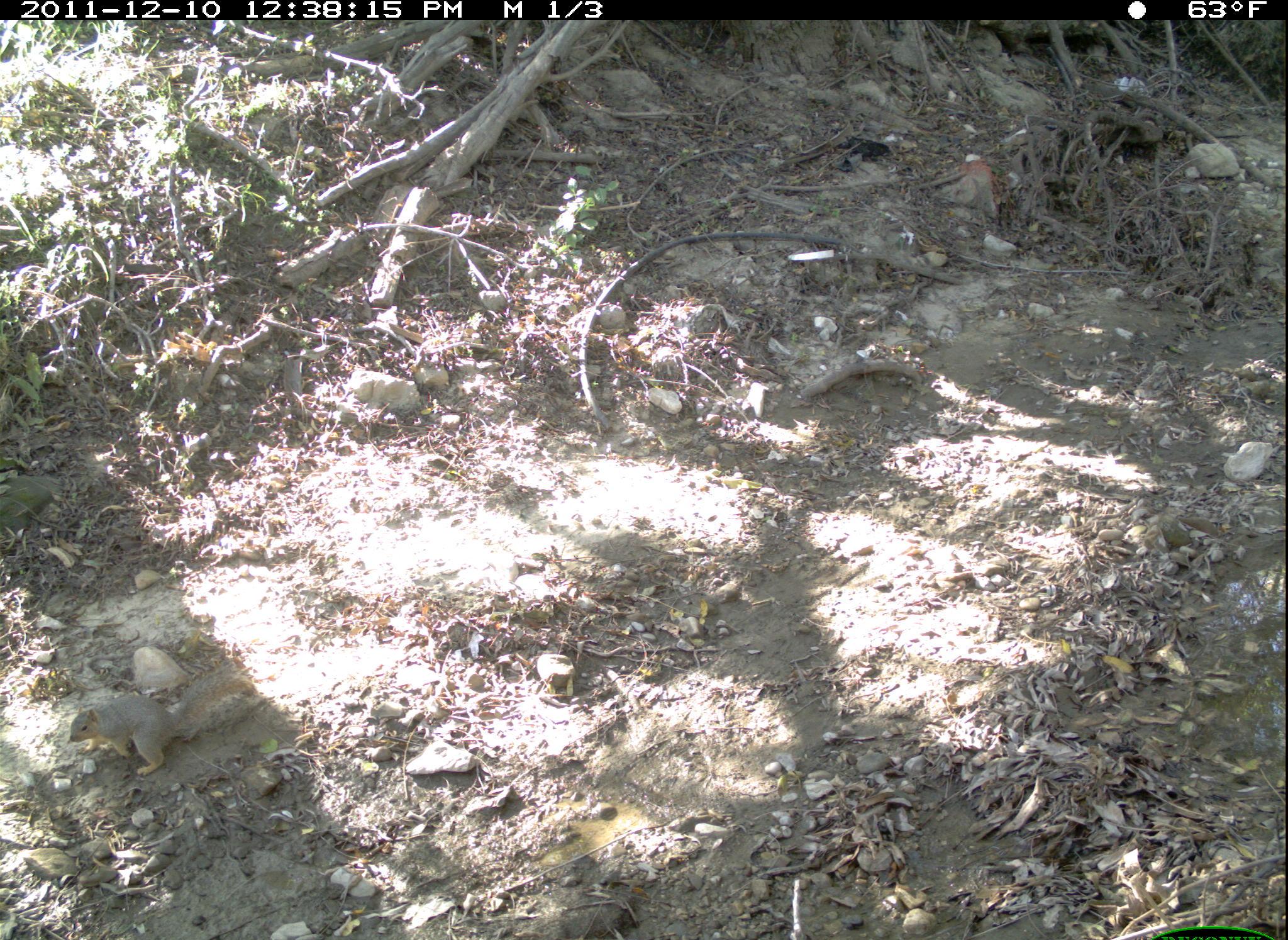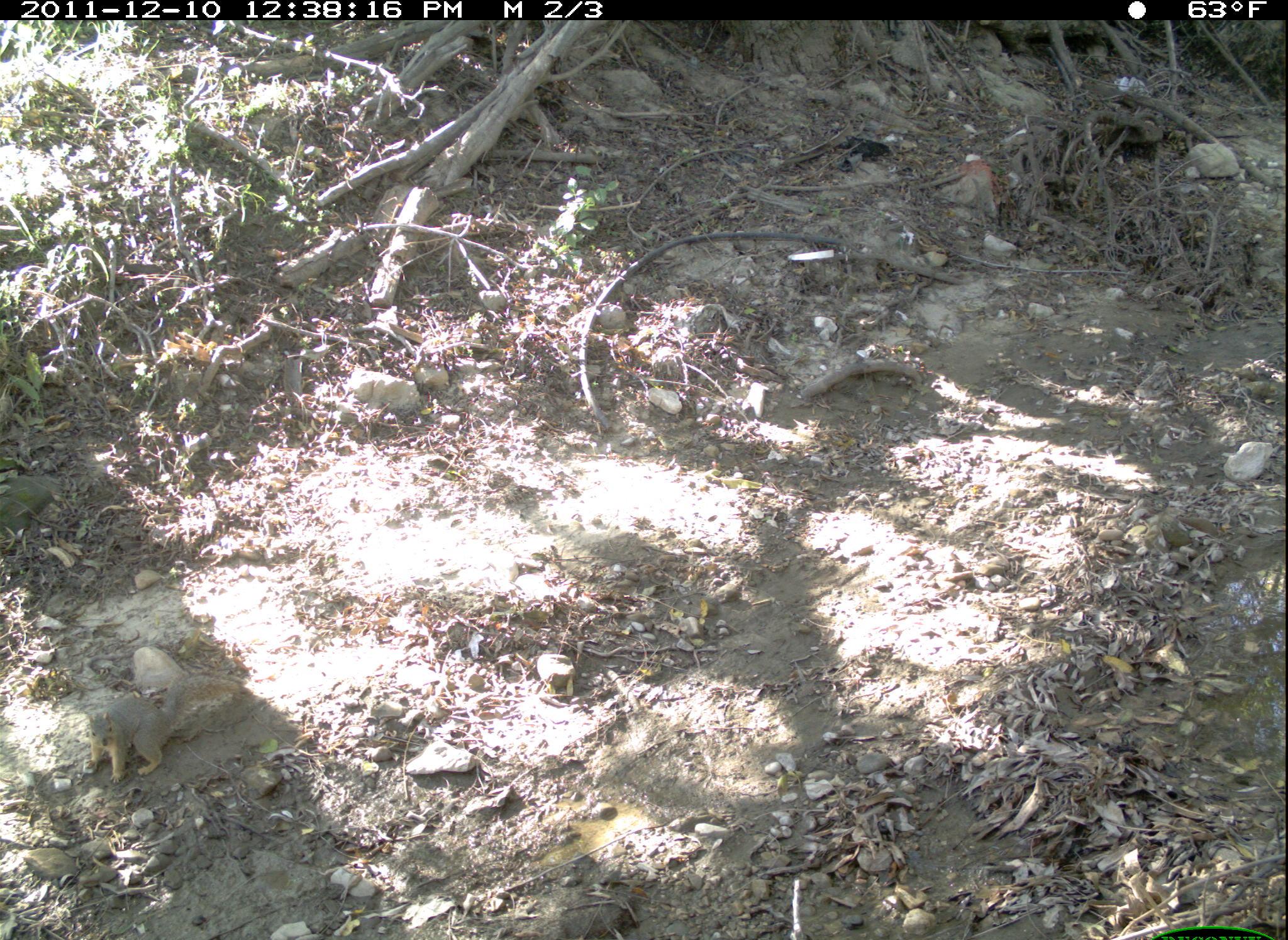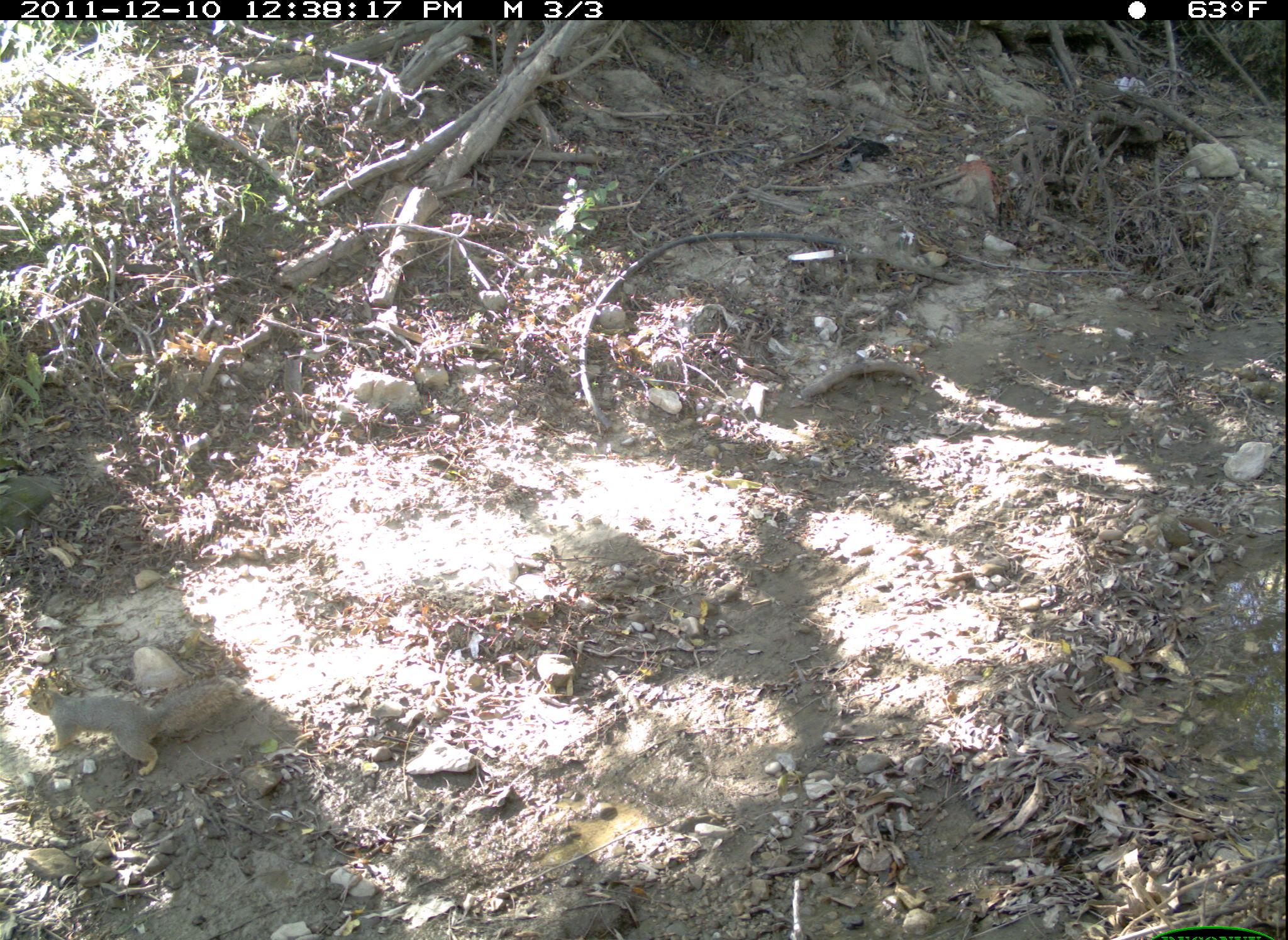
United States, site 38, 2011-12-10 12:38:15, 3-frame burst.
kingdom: Animalia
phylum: Chordata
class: Mammalia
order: Rodentia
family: Sciuridae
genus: Sciurus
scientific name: Sciurus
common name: squirrel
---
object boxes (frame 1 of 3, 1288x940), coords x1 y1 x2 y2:
squirrel: 53 668 275 786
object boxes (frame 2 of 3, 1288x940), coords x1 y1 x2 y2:
squirrel: 87 667 248 788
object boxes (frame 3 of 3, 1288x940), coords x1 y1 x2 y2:
squirrel: 23 670 258 783